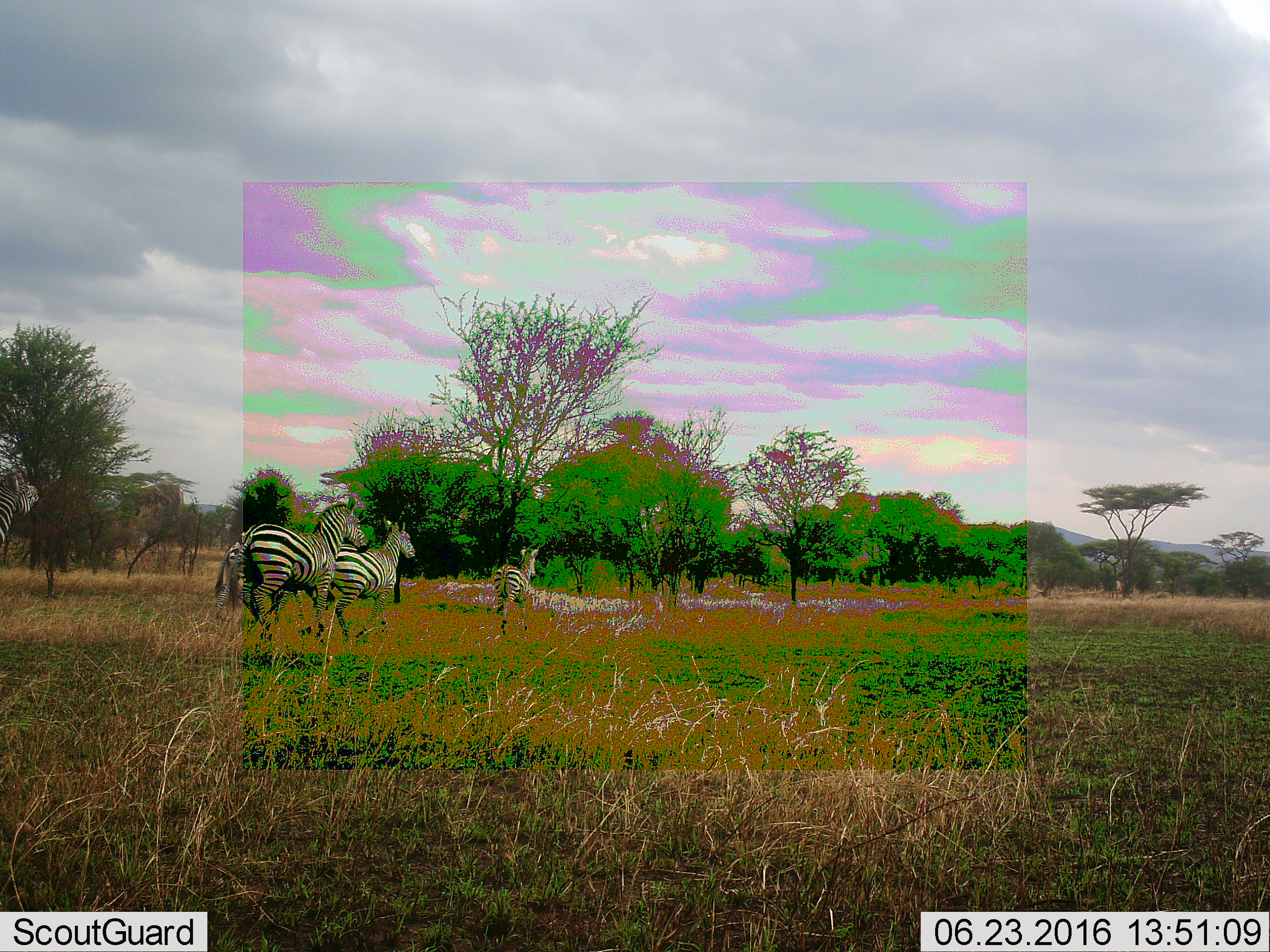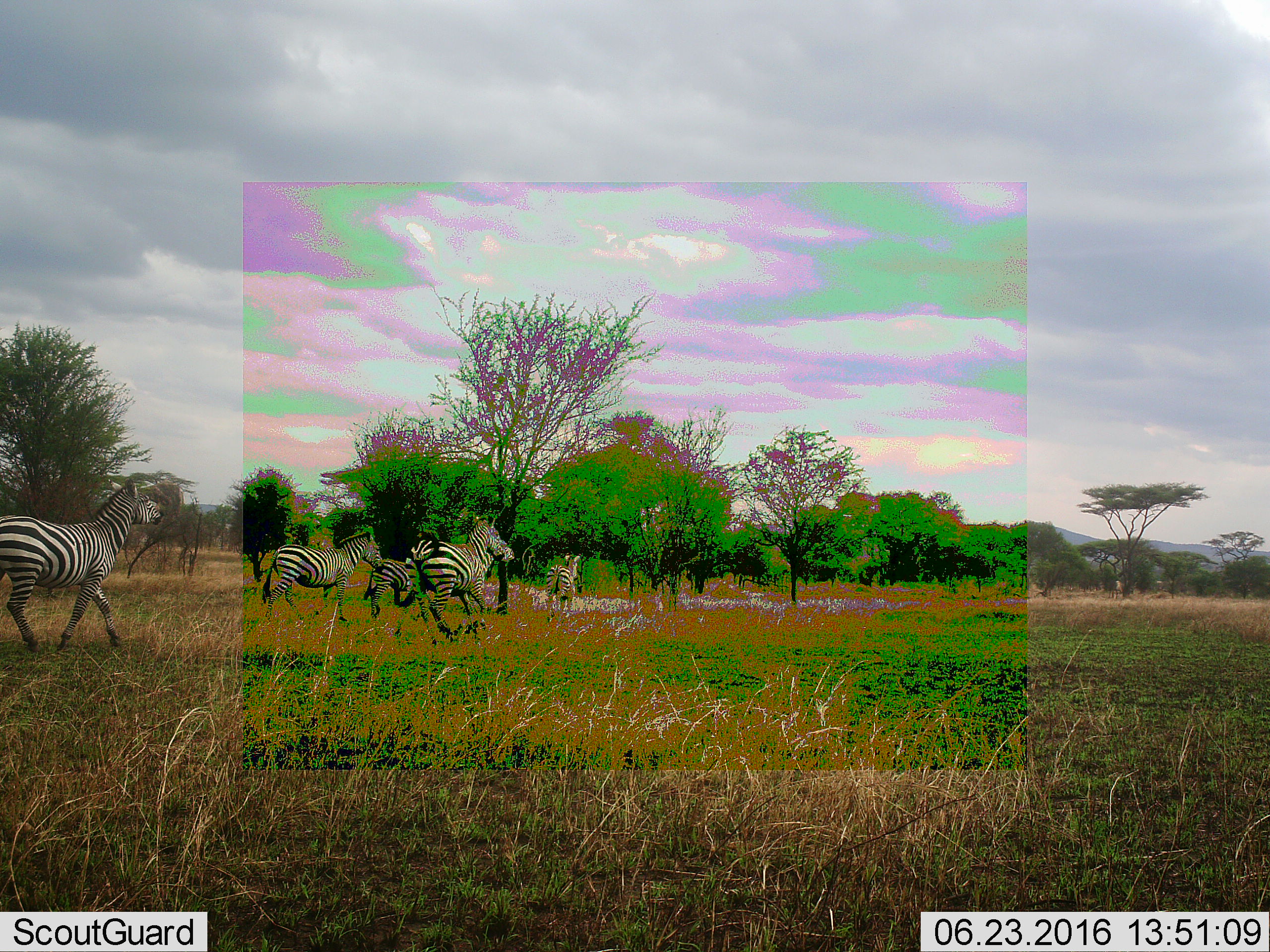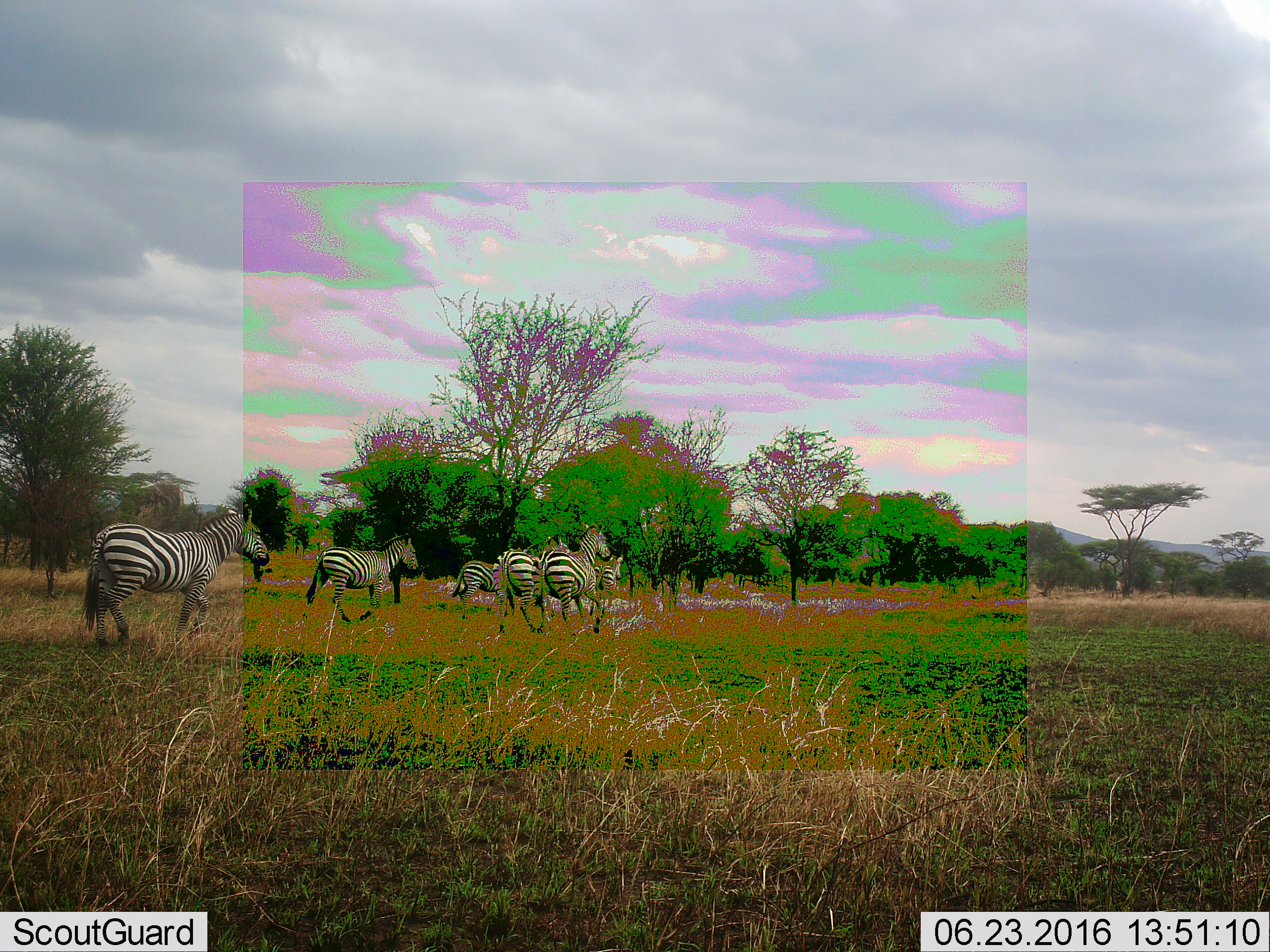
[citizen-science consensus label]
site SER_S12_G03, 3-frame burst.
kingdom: Animalia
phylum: Chordata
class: Mammalia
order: Perissodactyla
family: Equidae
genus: Equus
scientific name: Equus quagga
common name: plains zebra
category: zebraplains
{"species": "zebraplains (plains zebra) (Equus quagga)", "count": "6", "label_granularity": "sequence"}